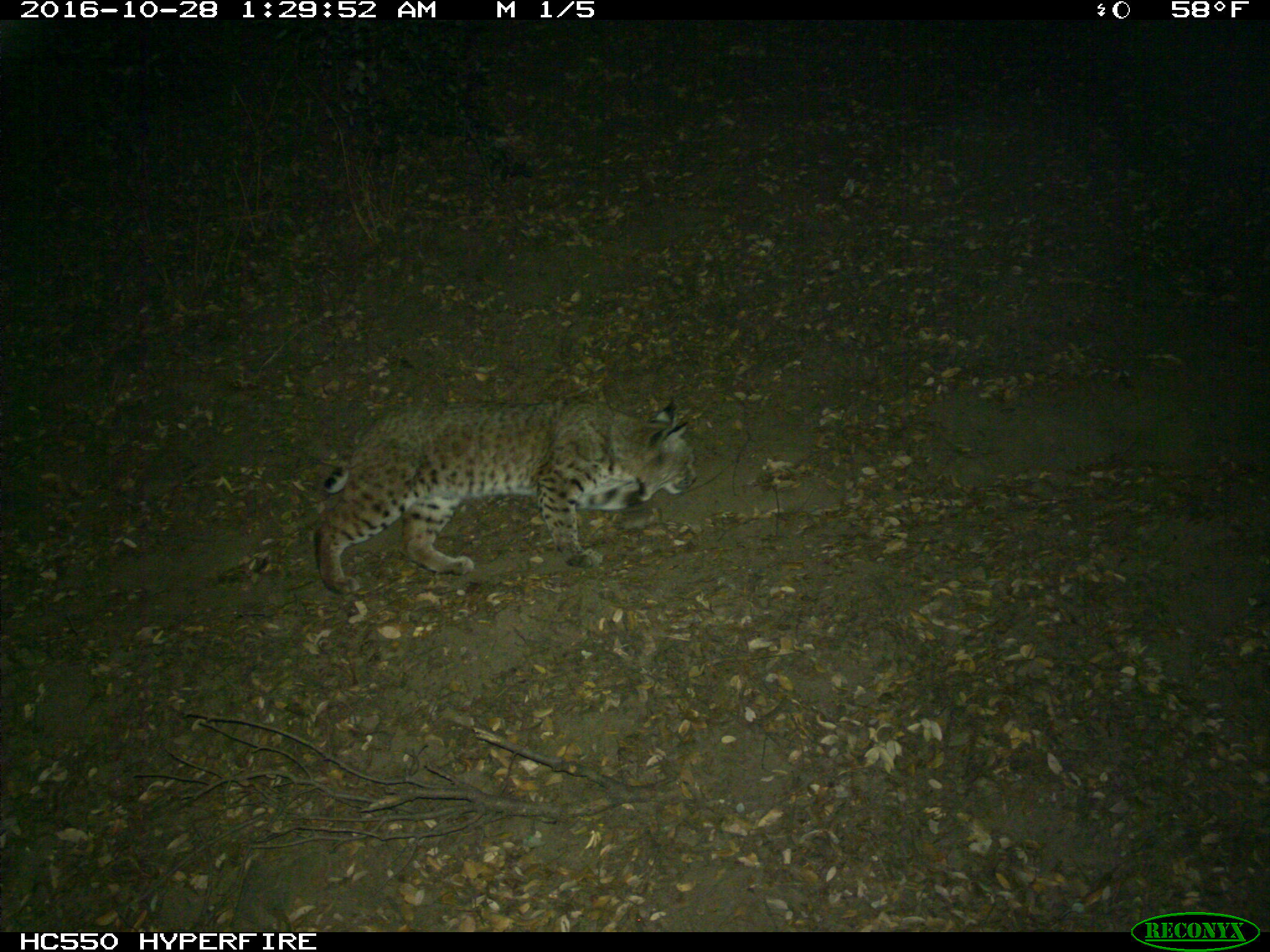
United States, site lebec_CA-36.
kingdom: Animalia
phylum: Chordata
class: Mammalia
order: Carnivora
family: Felidae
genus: Lynx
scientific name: Lynx rufus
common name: bobcat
Lynx rufus (bobcat).